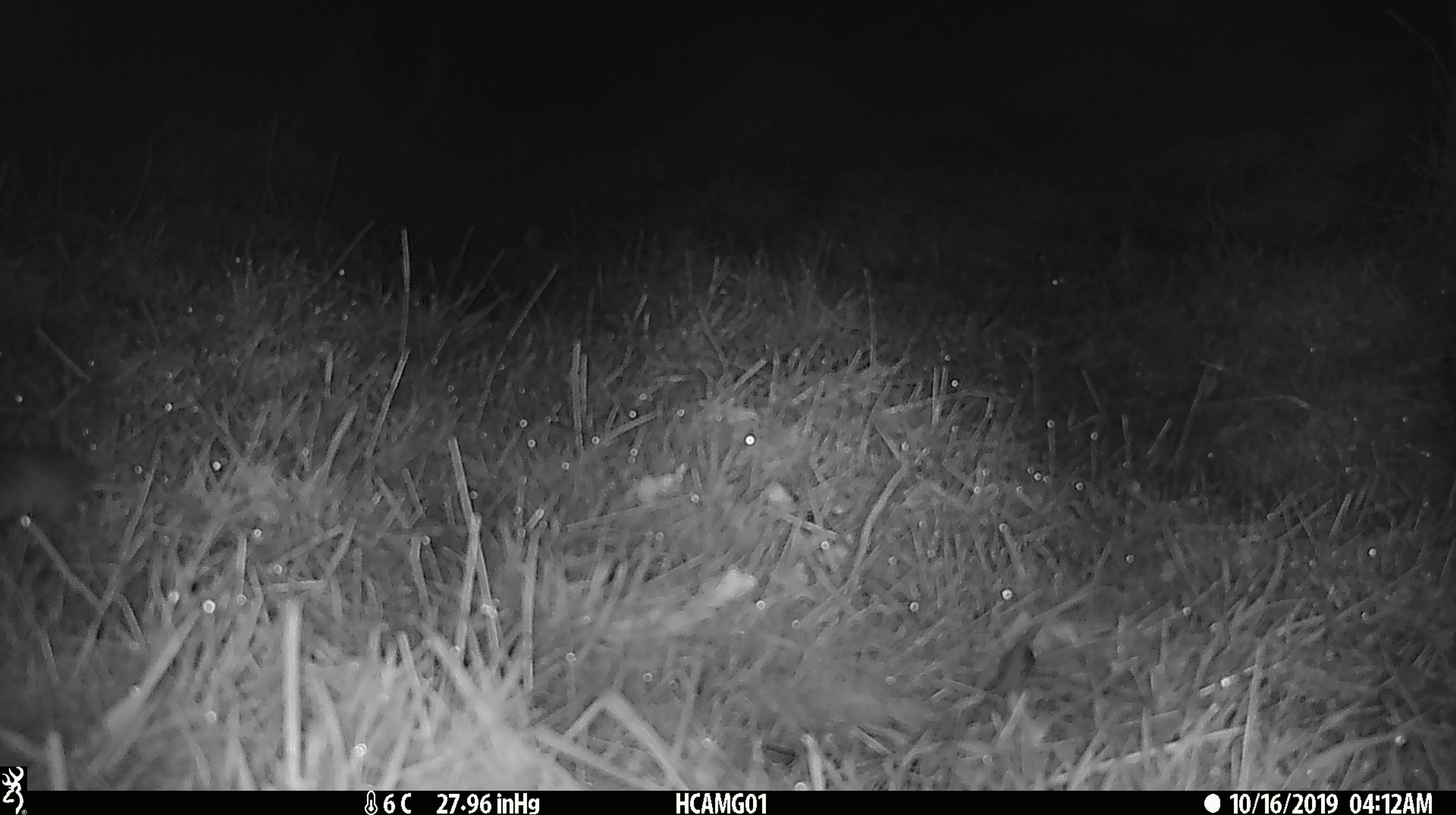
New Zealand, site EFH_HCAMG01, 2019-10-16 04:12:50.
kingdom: Animalia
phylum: Chordata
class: Mammalia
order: Rodentia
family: Muridae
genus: Mus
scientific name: Mus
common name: mouse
Mouse (Mus).